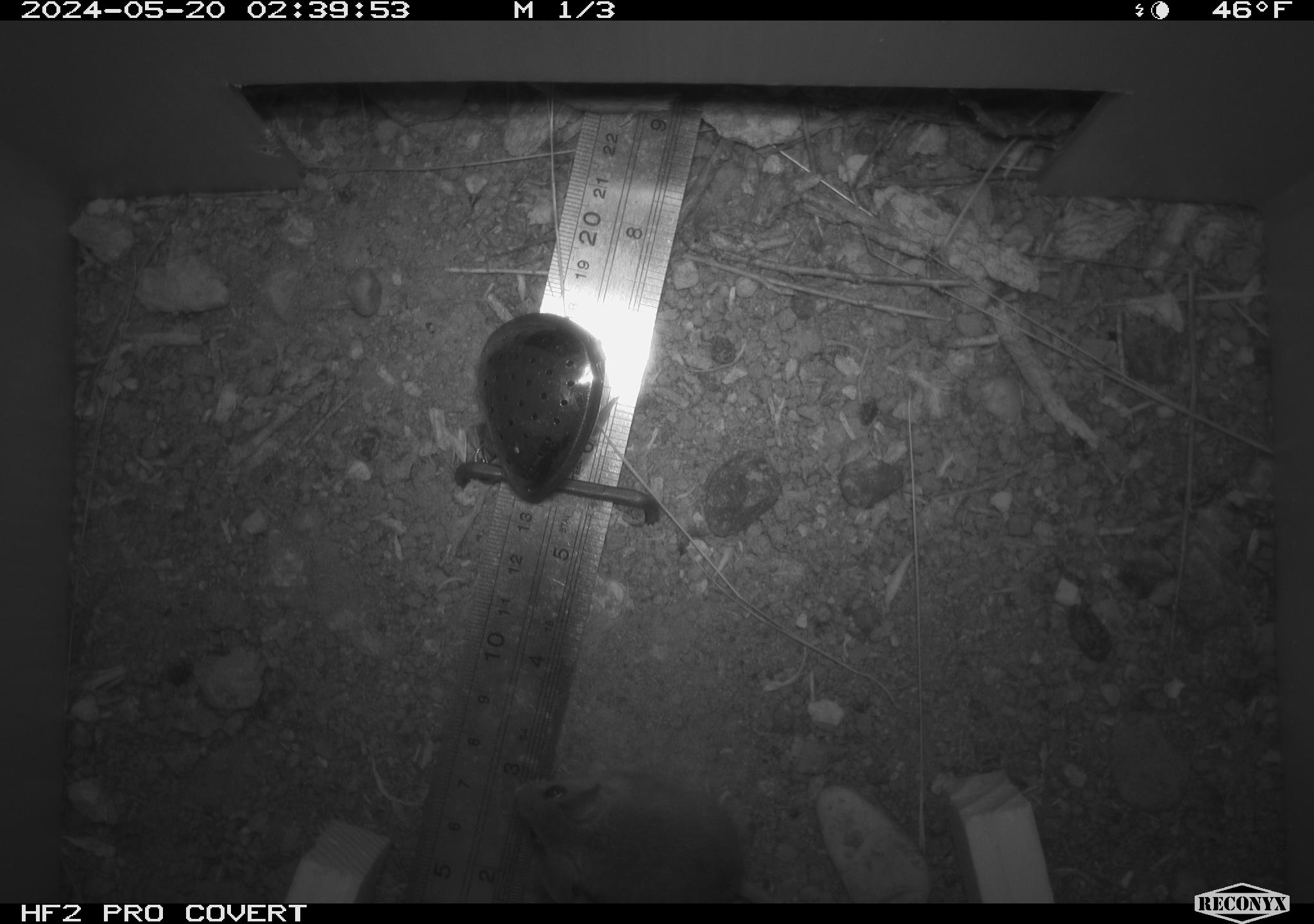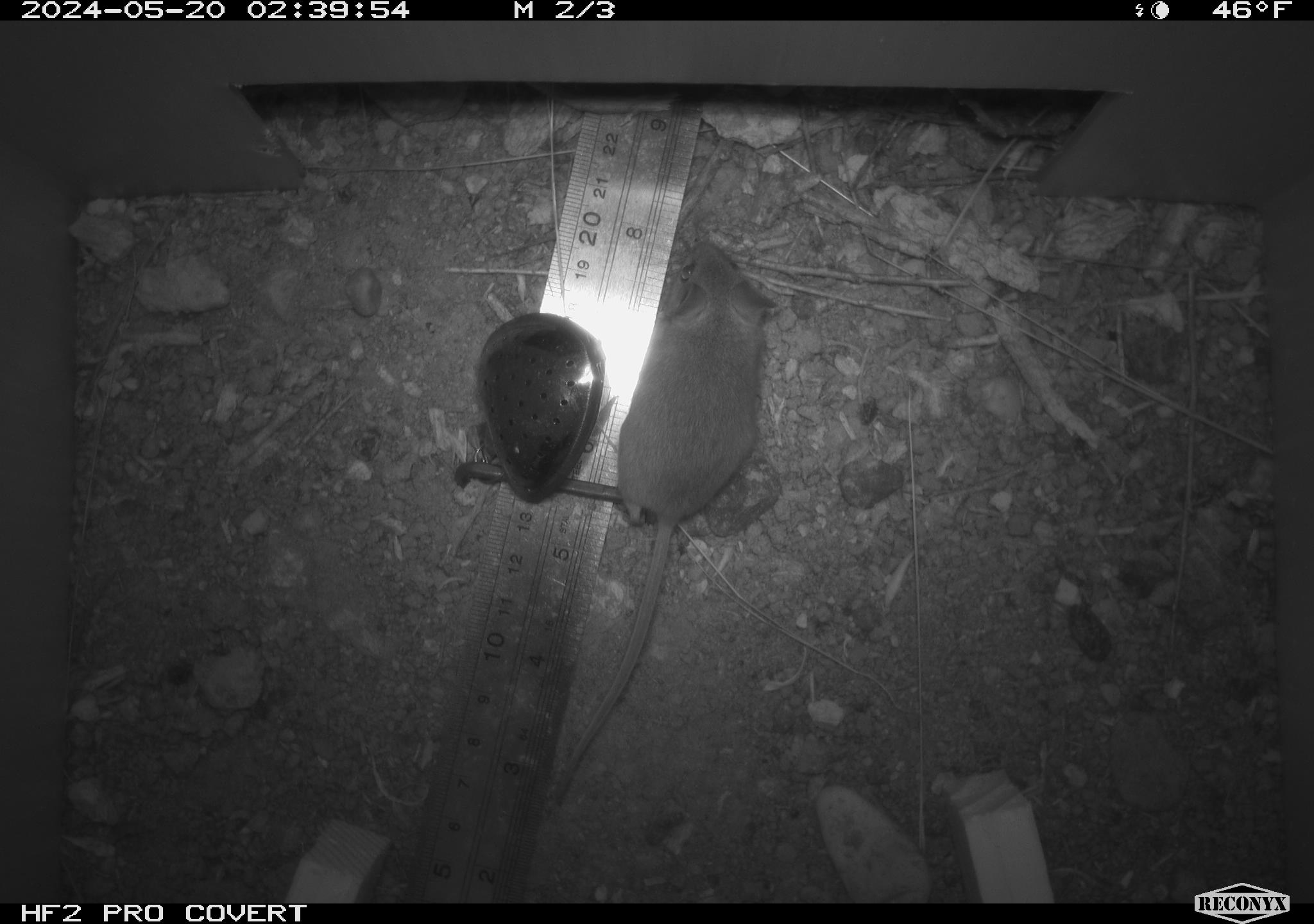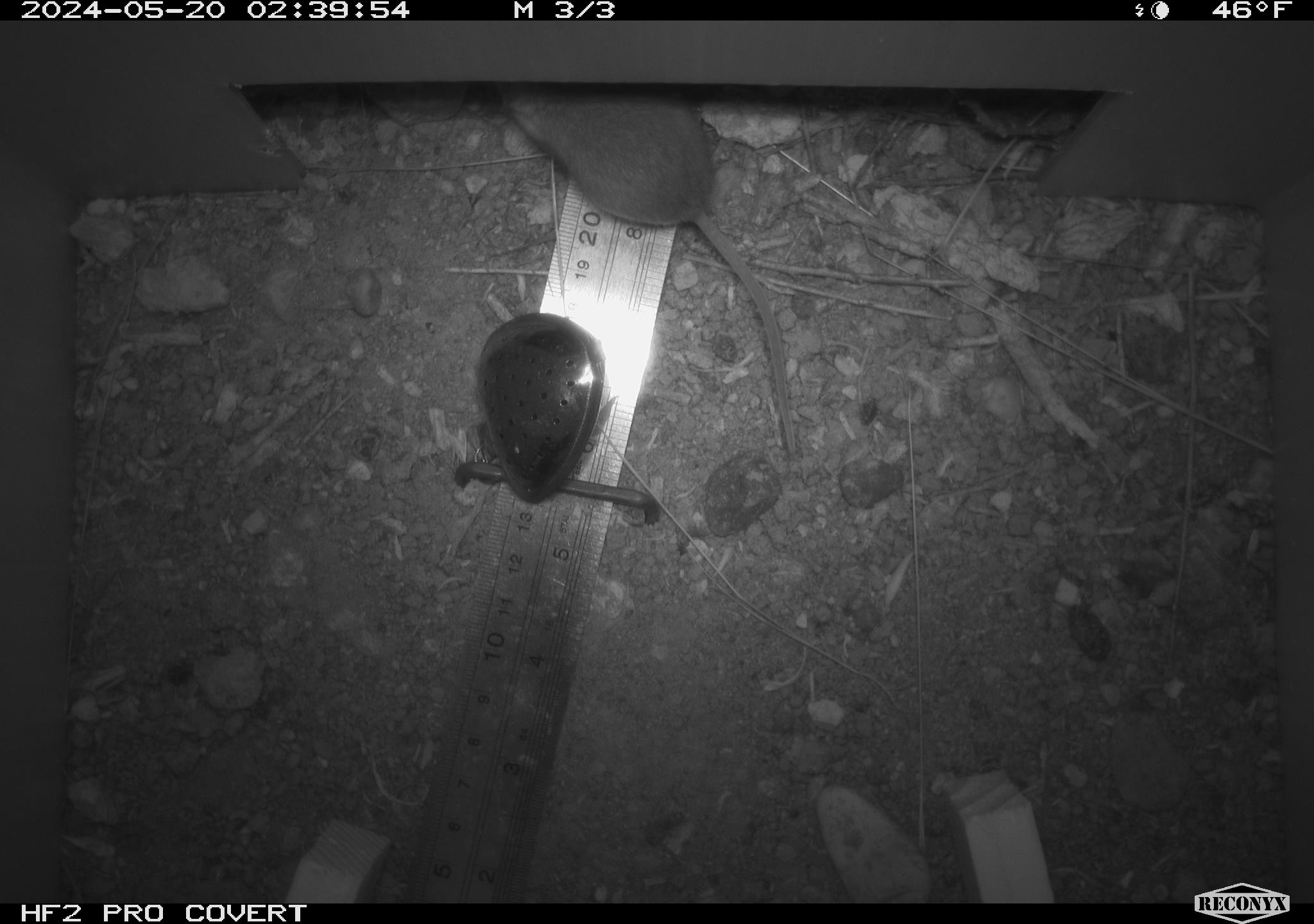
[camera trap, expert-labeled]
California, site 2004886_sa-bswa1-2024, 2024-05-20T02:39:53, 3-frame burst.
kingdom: Animalia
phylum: Chordata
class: Mammalia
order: Rodentia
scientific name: Rodentia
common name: mouse species